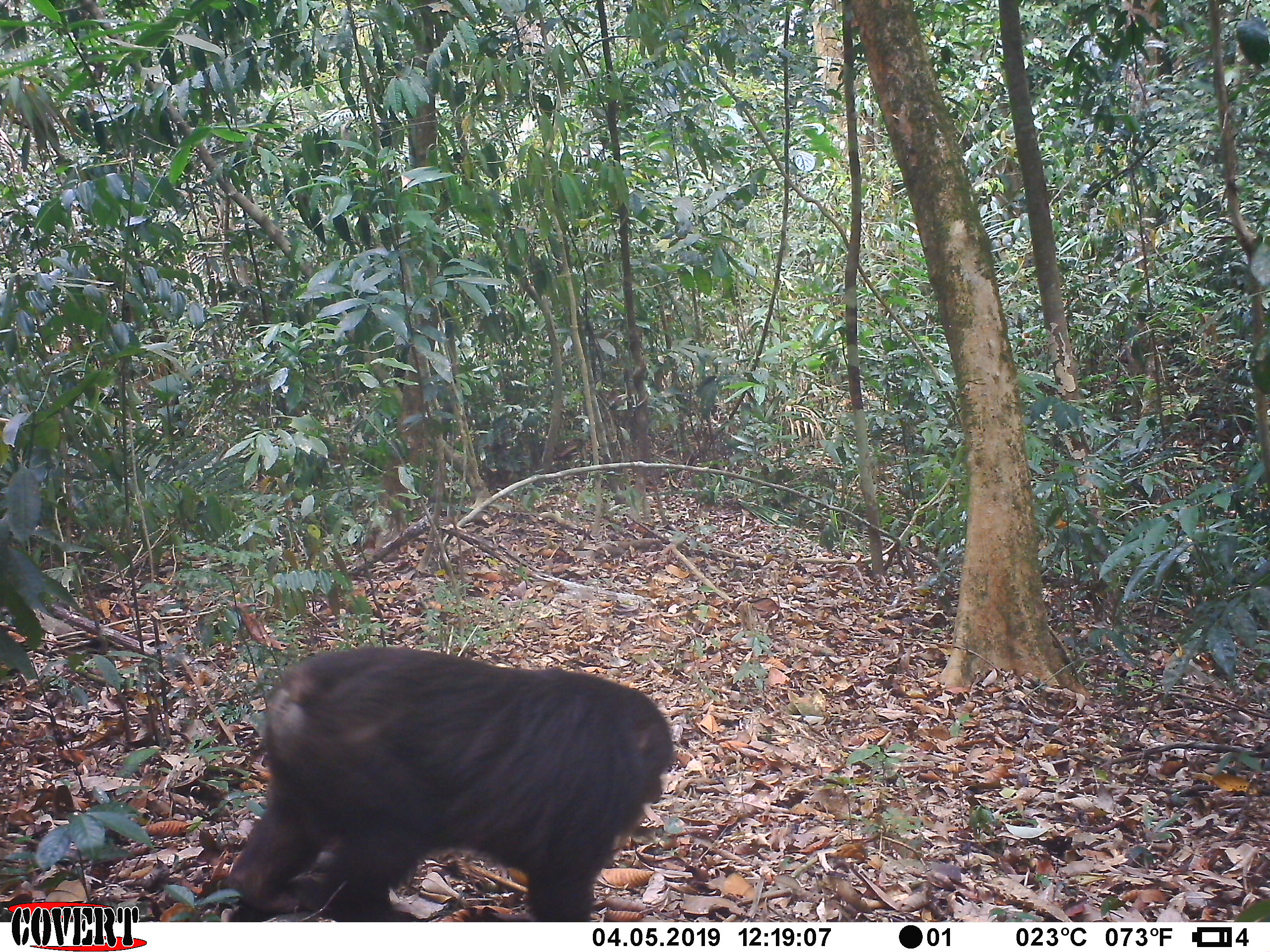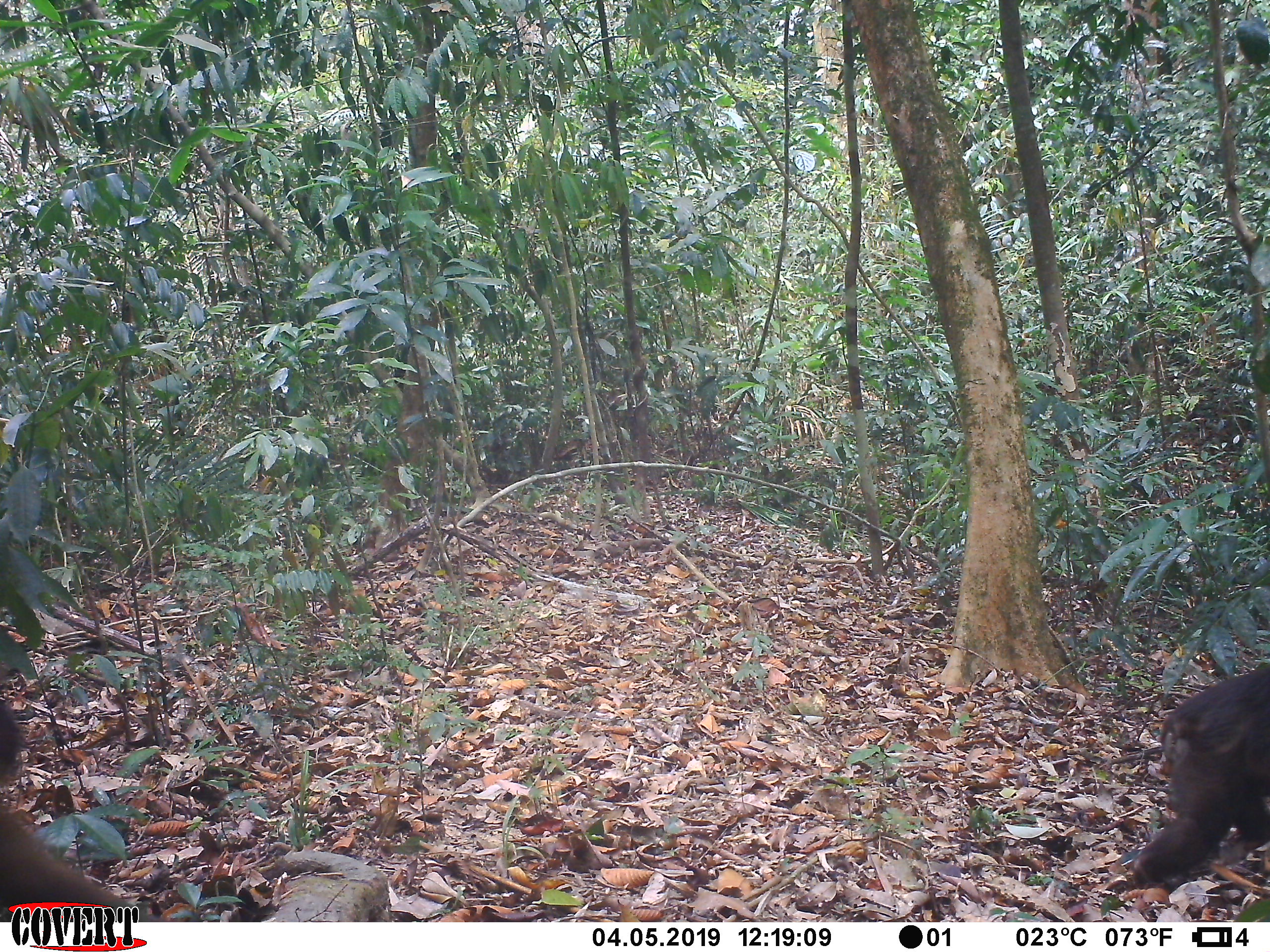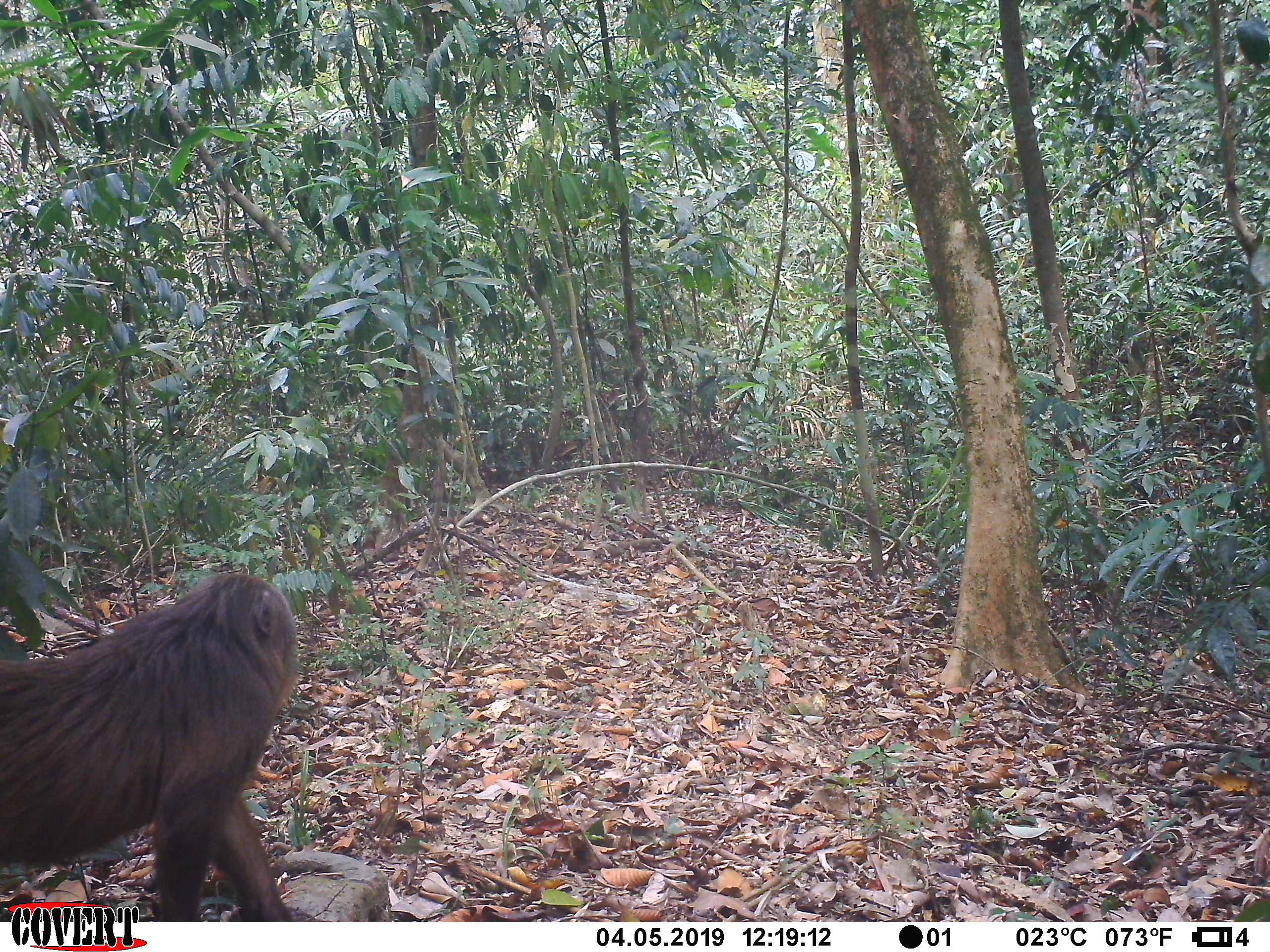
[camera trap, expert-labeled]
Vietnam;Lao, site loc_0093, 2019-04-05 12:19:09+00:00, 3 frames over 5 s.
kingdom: Animalia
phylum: Chordata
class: Mammalia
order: Primates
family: Cercopithecidae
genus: Macaca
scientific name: Macaca arctoides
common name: stump-tailed macaque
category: stump tailed macaque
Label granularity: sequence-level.